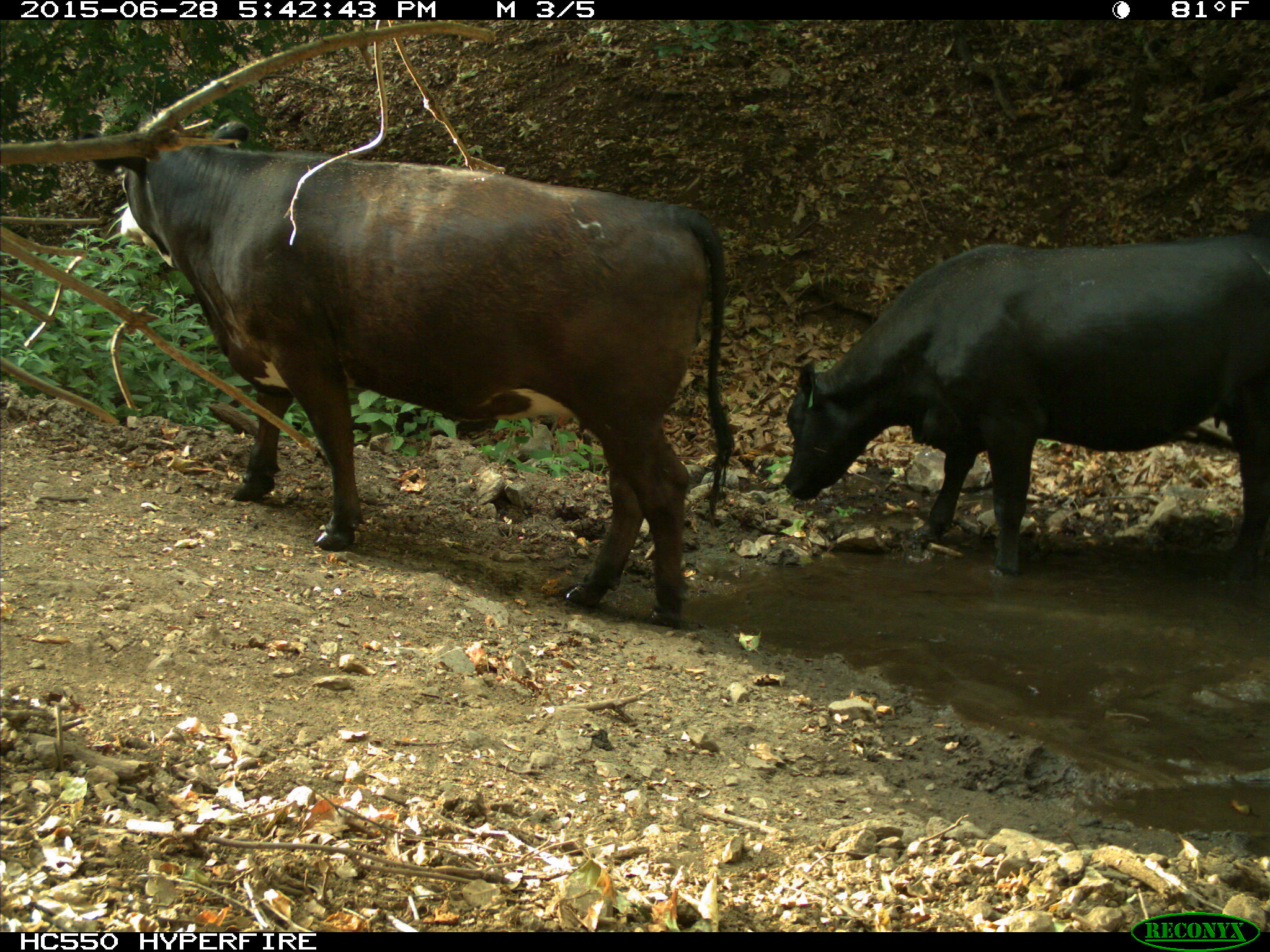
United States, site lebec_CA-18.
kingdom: Animalia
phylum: Chordata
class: Mammalia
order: Artiodactyla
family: Bovidae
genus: Bos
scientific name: Bos taurus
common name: domestic cow